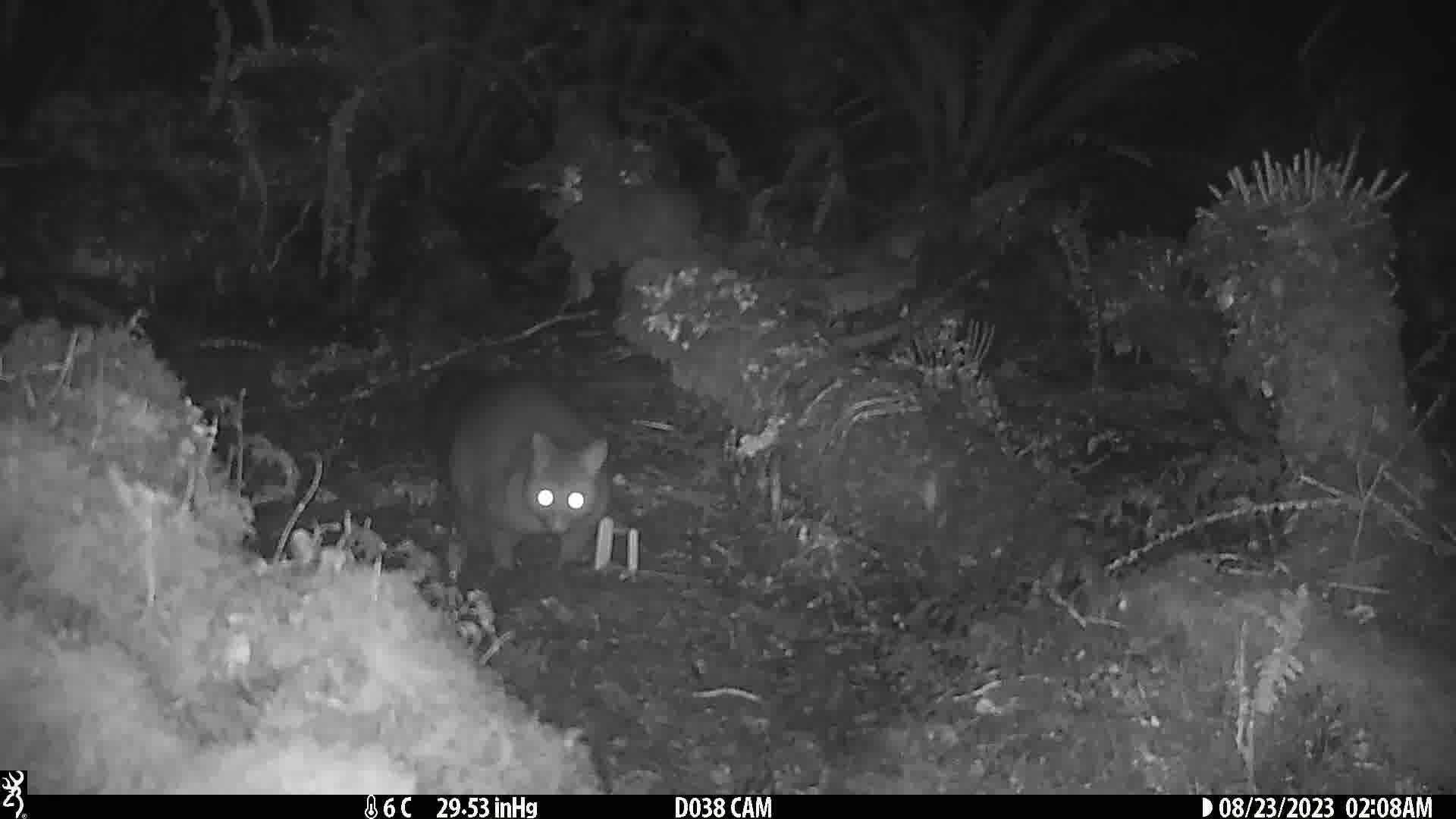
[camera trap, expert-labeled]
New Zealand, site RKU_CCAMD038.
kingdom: Animalia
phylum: Chordata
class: Mammalia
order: Diprotodontia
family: Phalangeridae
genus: Trichosurus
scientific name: Trichosurus vulpecula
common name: common brushtail possum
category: possum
Possum (common brushtail possum) (Trichosurus vulpecula).